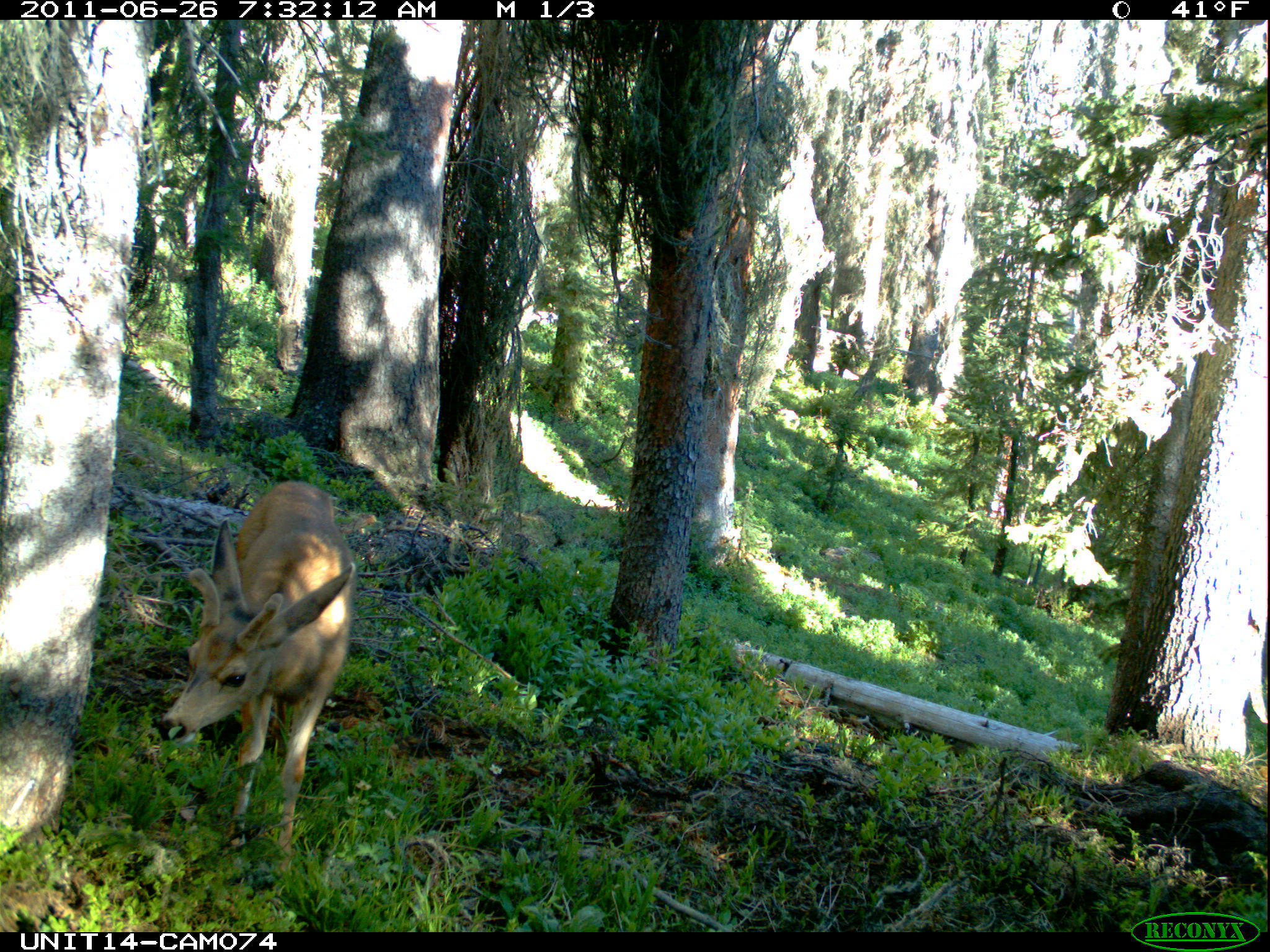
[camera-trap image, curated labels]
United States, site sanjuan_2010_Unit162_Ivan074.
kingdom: Animalia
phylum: Chordata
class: Mammalia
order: Artiodactyla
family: Cervidae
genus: Odocoileus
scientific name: Odocoileus hemionus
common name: mule deer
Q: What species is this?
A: Odocoileus hemionus (mule deer).